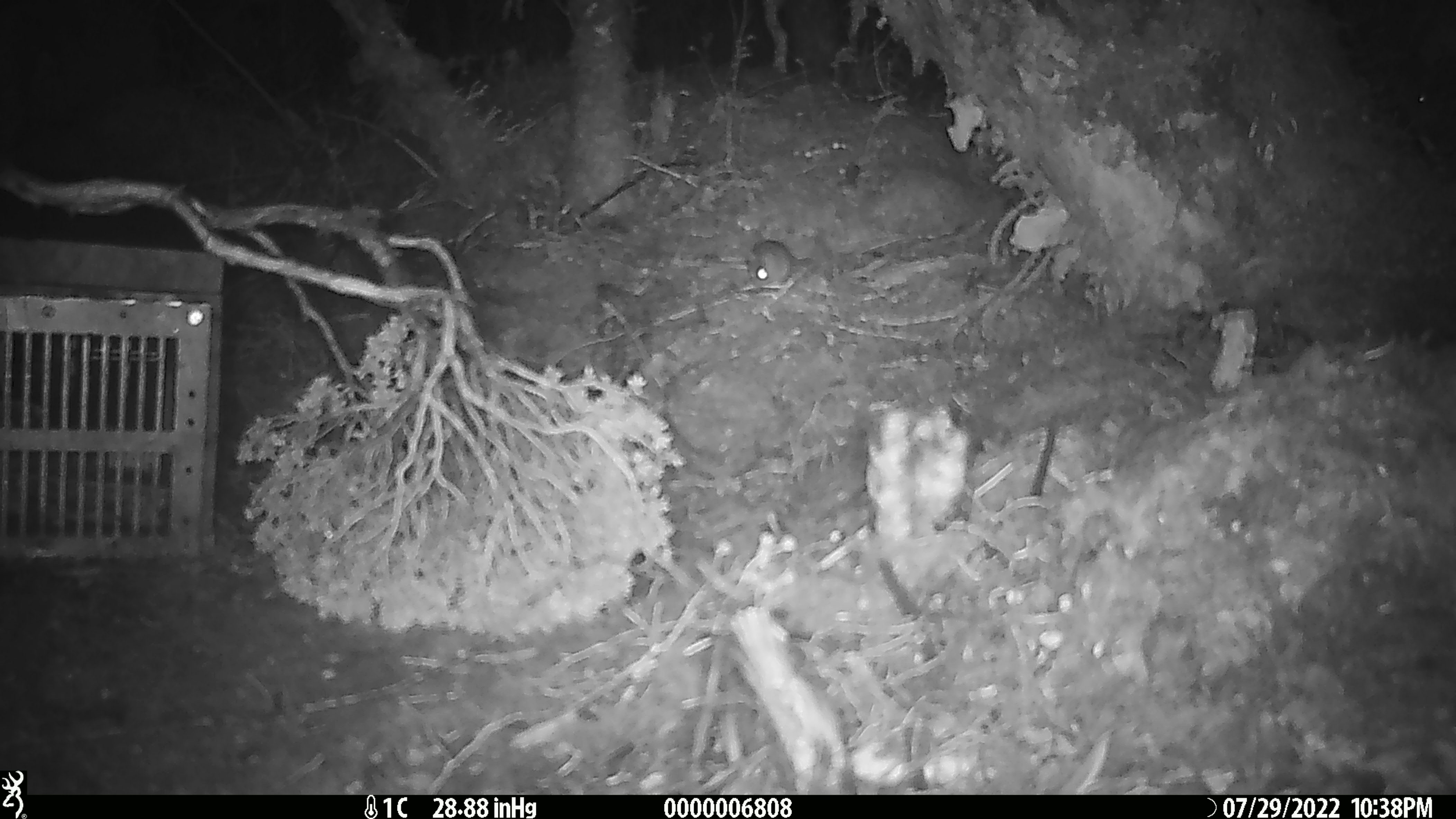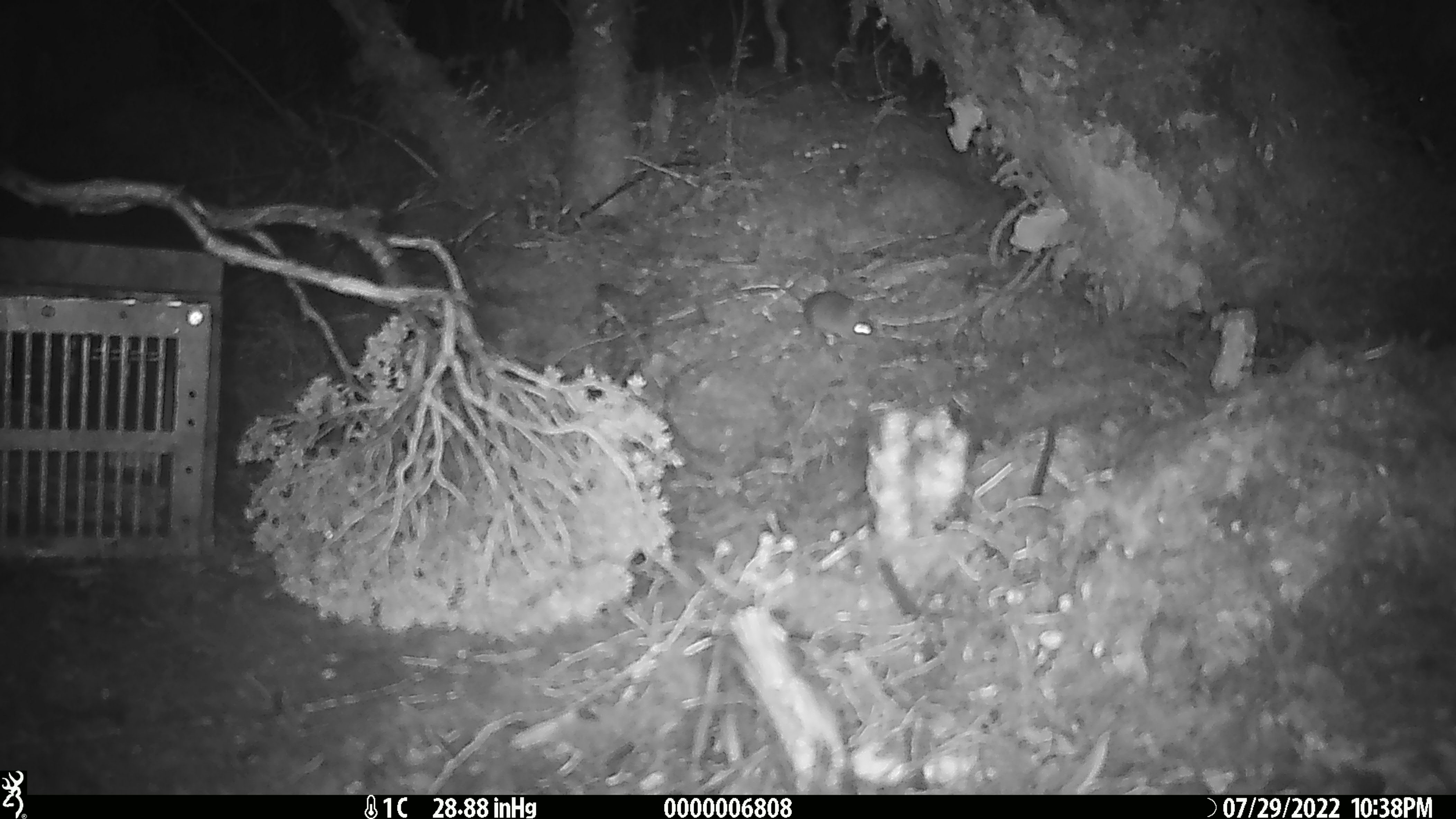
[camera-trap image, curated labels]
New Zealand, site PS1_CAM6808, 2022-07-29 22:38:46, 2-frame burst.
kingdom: Animalia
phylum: Chordata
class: Mammalia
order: Rodentia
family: Muridae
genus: Mus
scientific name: Mus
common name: mouse